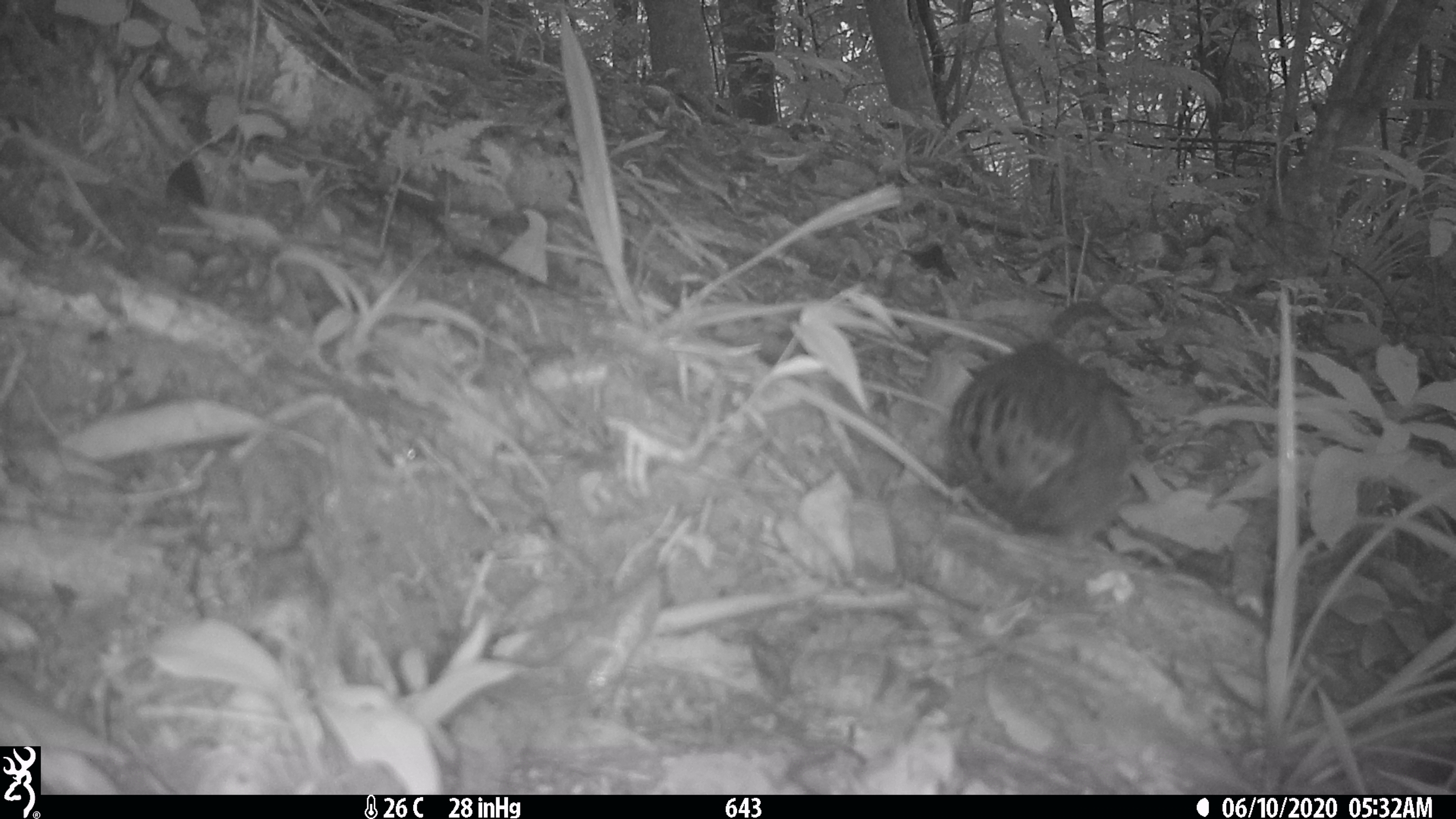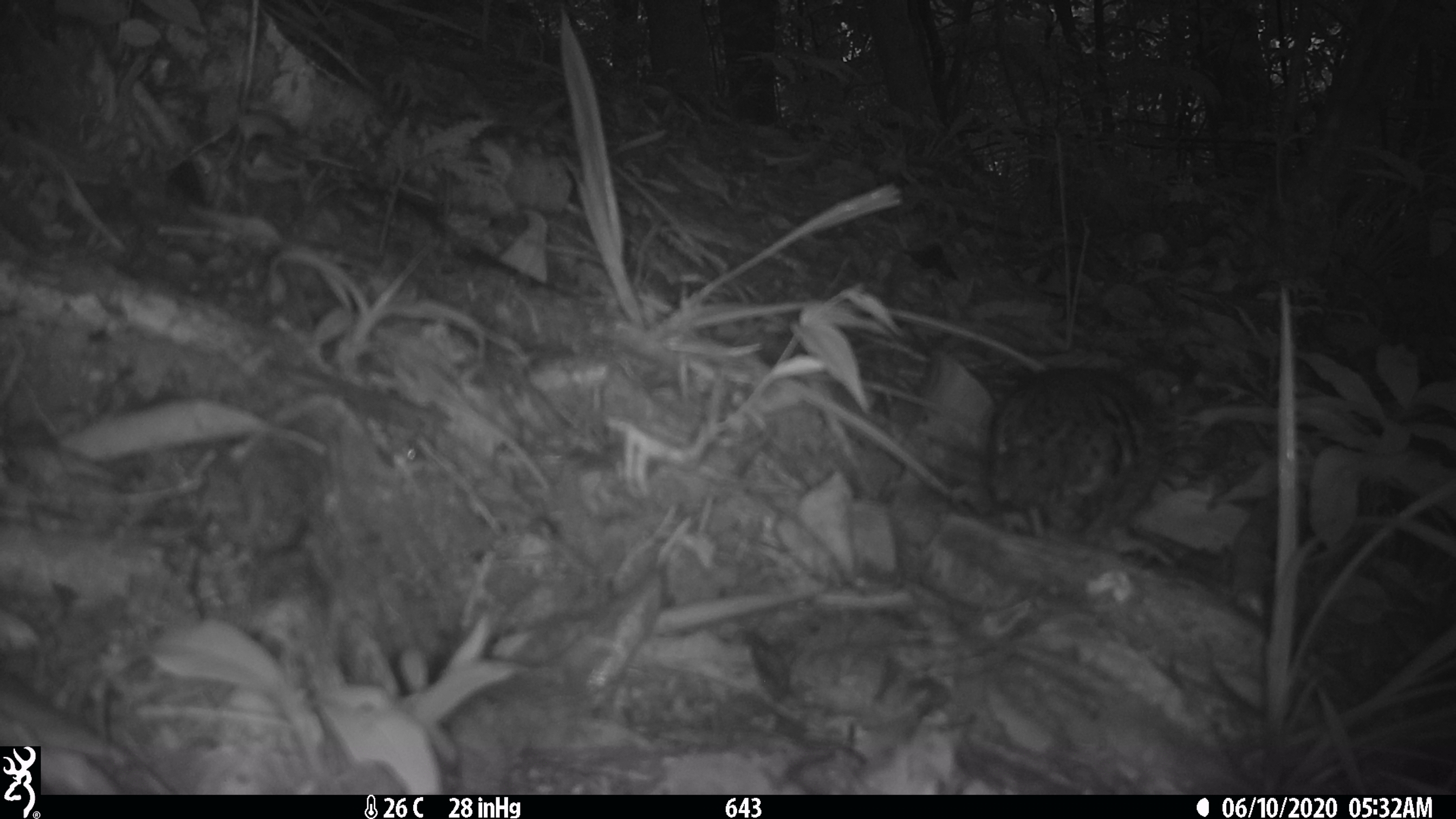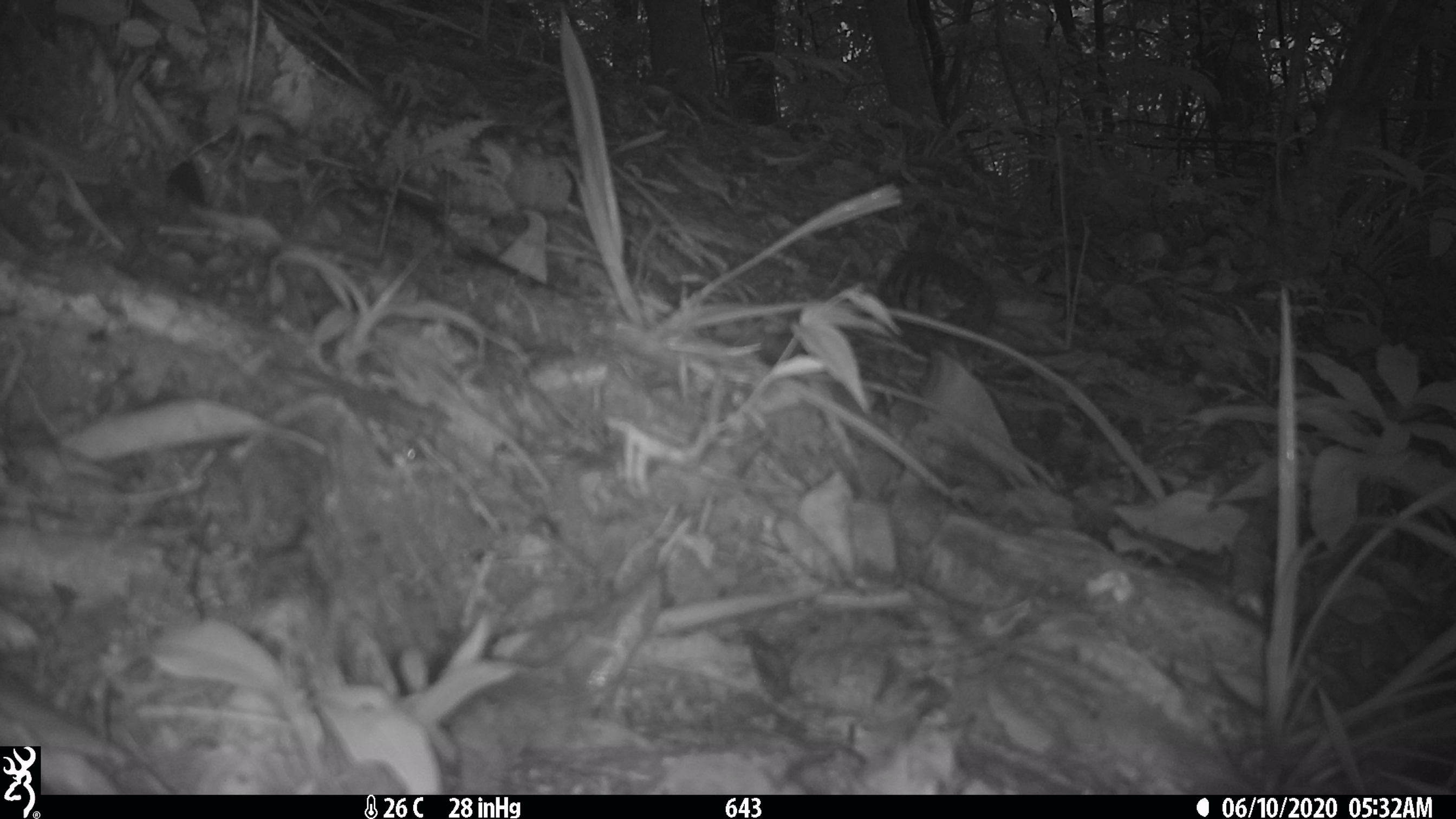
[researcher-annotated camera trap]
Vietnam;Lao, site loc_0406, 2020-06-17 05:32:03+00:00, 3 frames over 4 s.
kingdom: Animalia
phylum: Chordata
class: Aves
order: Galliformes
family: Phasianidae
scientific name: Phasianidae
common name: partridge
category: unidentified partridge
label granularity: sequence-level